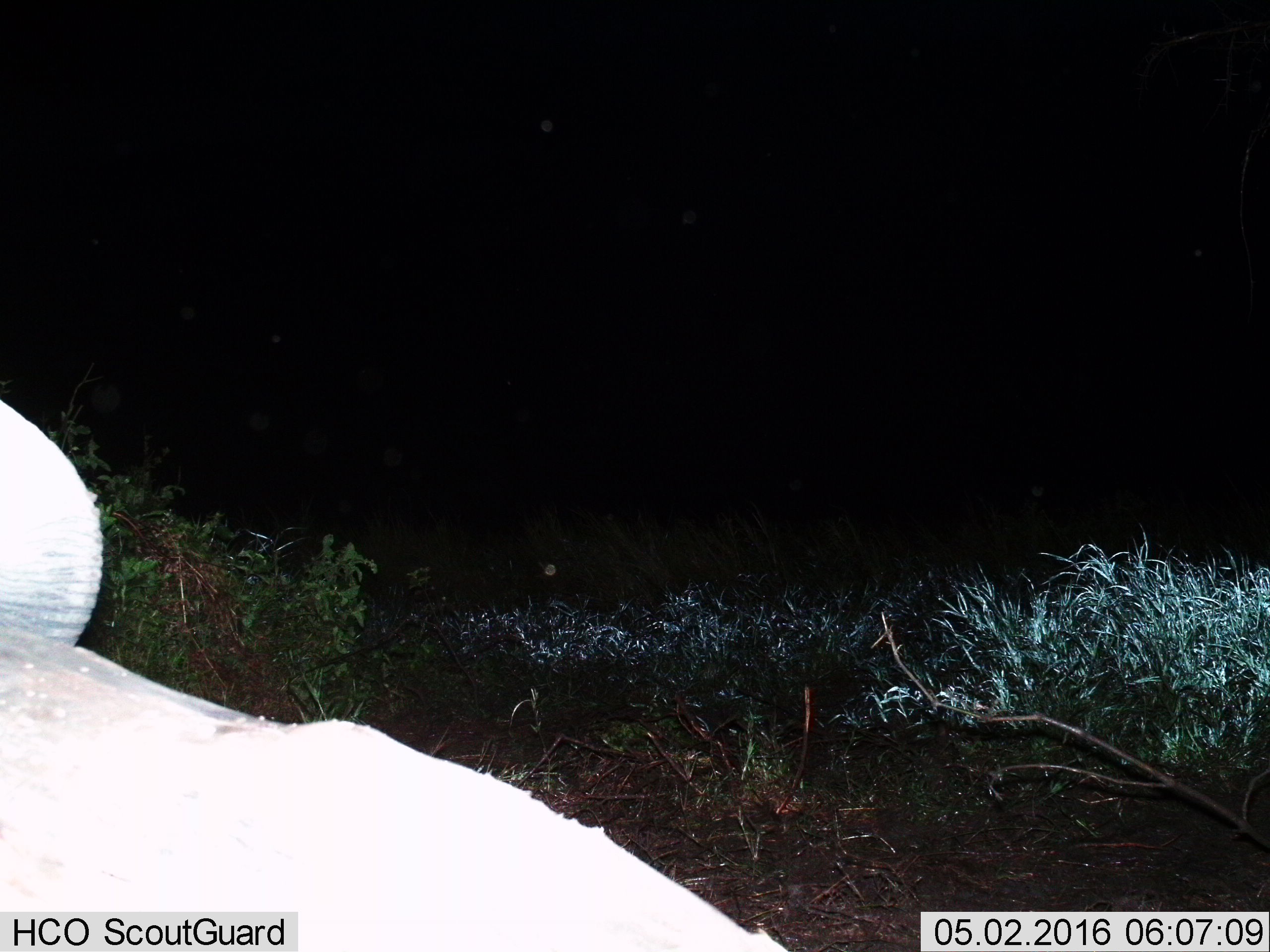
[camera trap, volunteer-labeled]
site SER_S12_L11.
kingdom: Animalia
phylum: Chordata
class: Mammalia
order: Proboscidea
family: Elephantidae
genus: Loxodonta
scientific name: Loxodonta africana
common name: african bush elephant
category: elephant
Elephant (african bush elephant) (Loxodonta africana), count 1. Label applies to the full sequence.